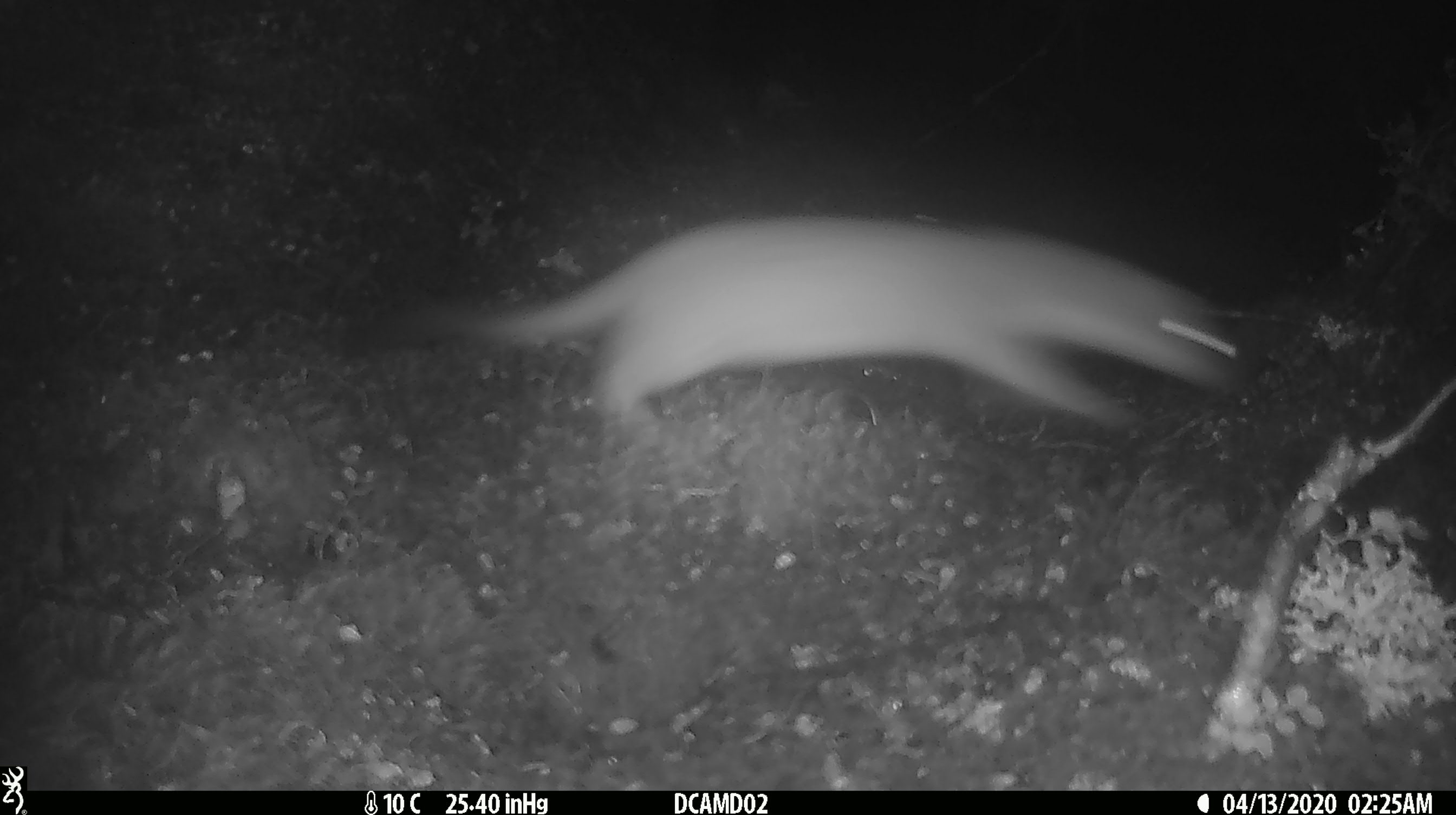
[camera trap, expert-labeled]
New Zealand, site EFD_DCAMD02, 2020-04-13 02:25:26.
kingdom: Animalia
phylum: Chordata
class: Mammalia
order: Carnivora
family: Mustelidae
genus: Mustela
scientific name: Mustela erminea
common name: stoat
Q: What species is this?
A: Stoat (Mustela erminea).